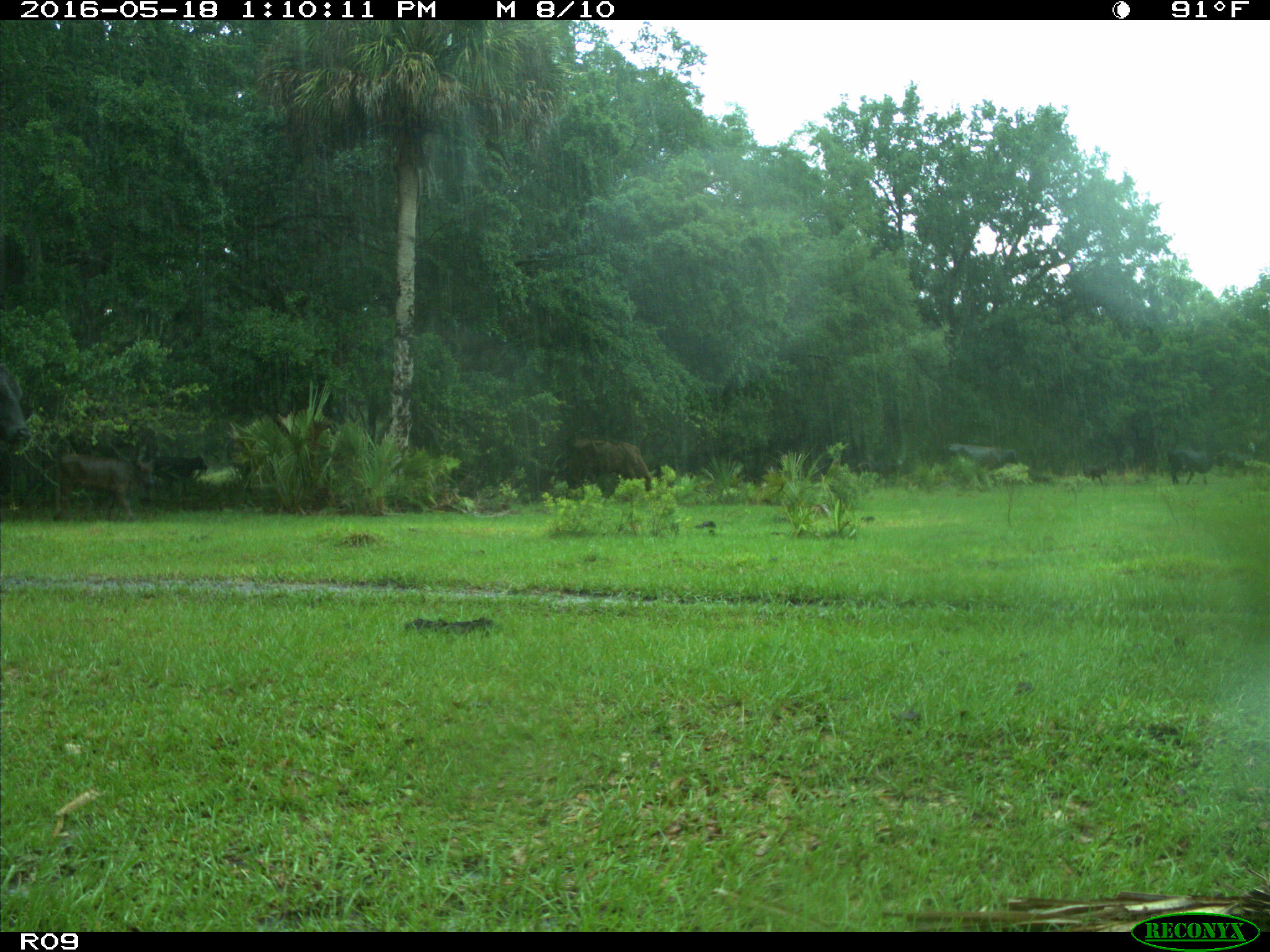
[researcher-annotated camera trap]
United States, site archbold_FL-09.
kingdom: Animalia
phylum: Chordata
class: Mammalia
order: Artiodactyla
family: Bovidae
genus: Bos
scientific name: Bos taurus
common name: domestic cow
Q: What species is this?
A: Bos taurus (domestic cow).